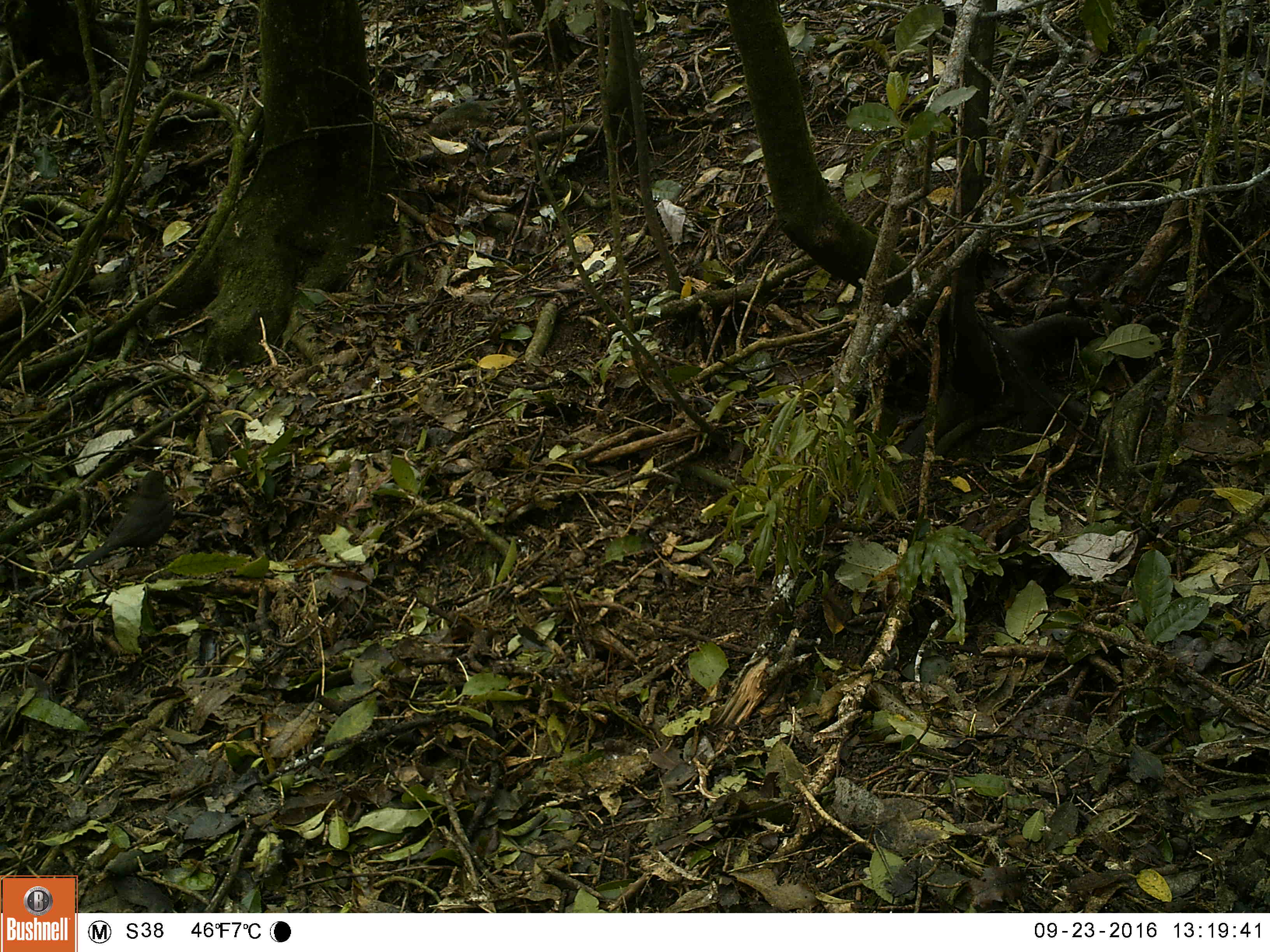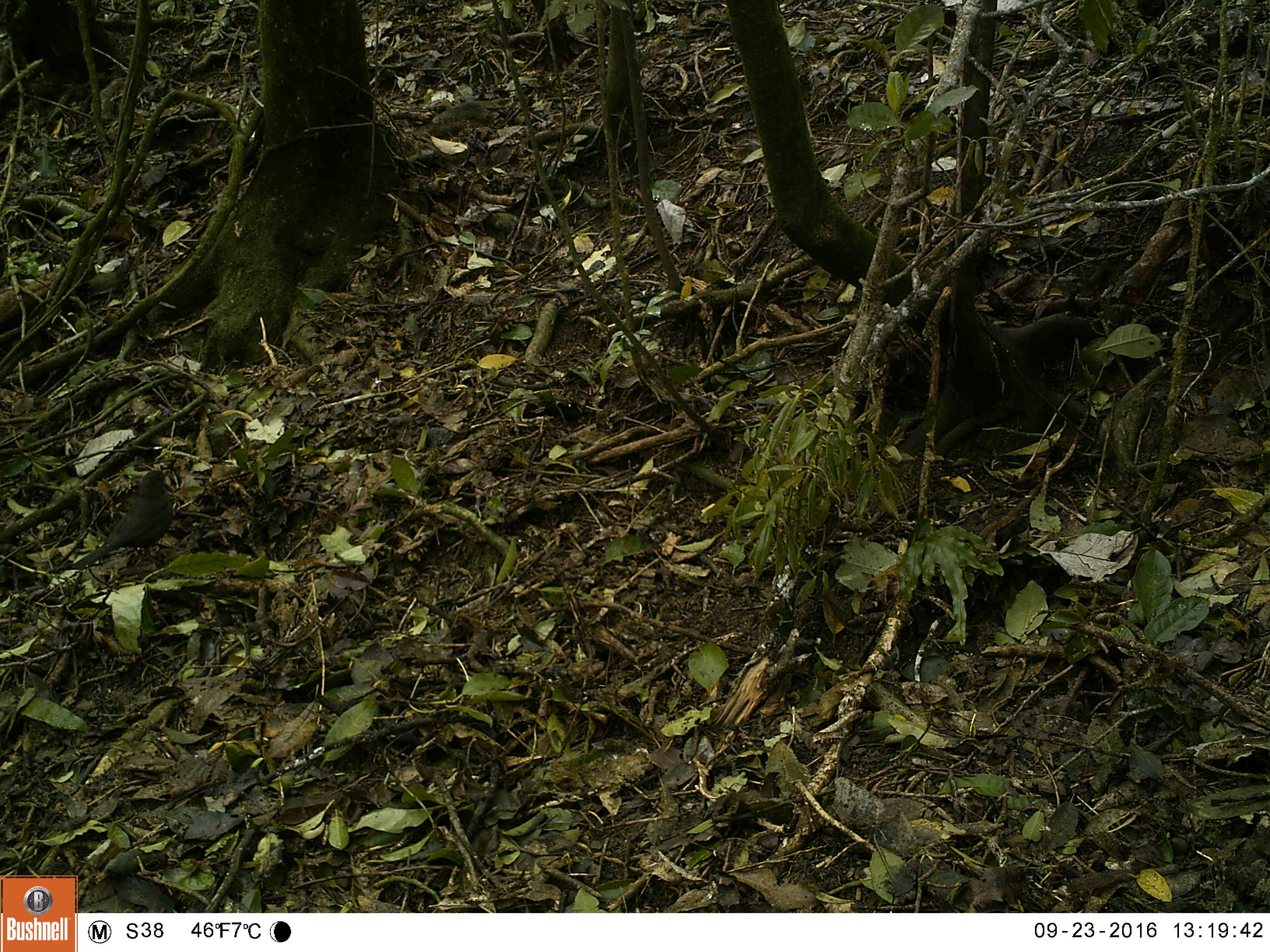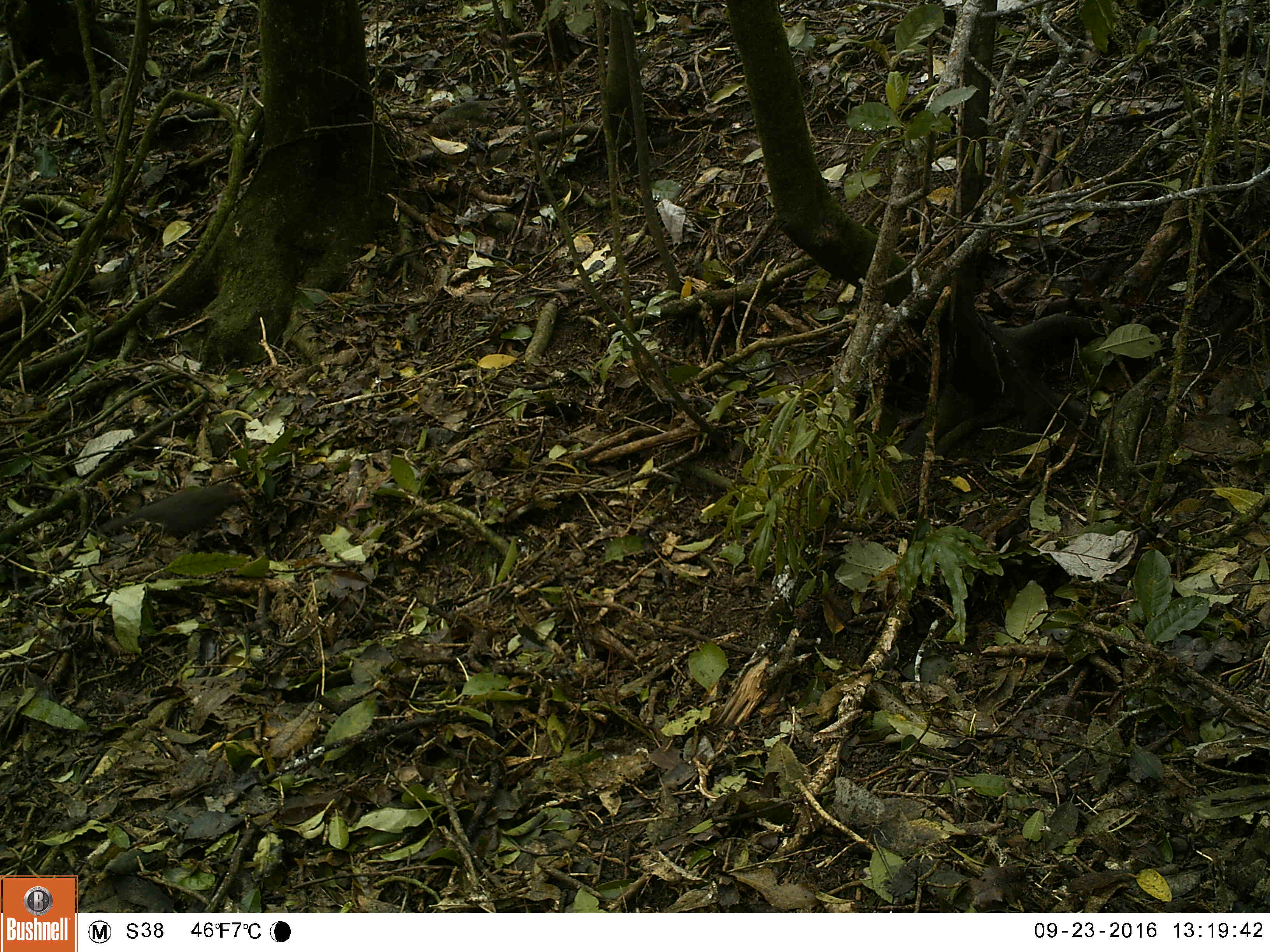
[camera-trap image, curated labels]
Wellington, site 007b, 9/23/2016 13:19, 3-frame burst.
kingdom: Animalia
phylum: Chordata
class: Aves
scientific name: Aves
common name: bird